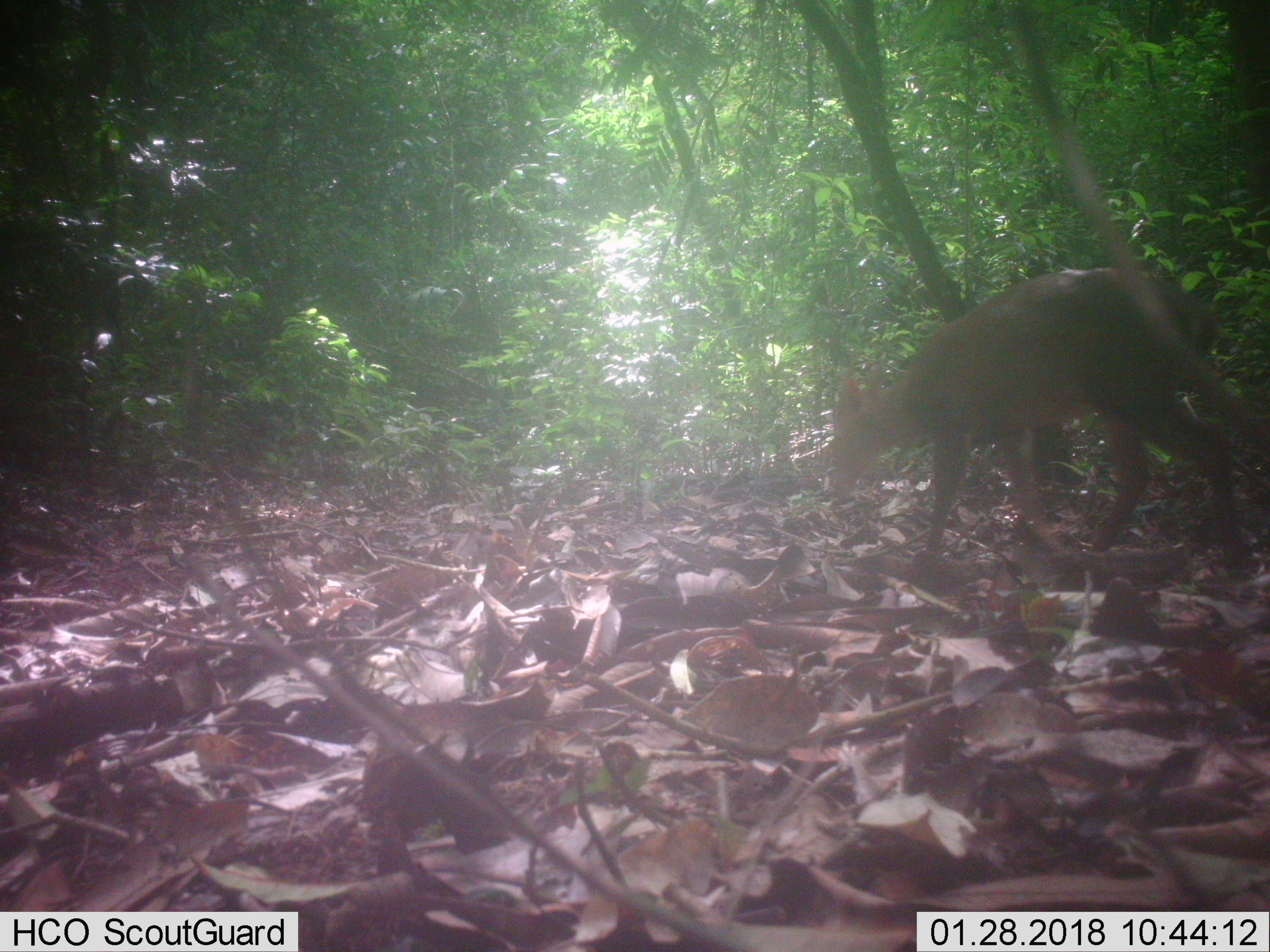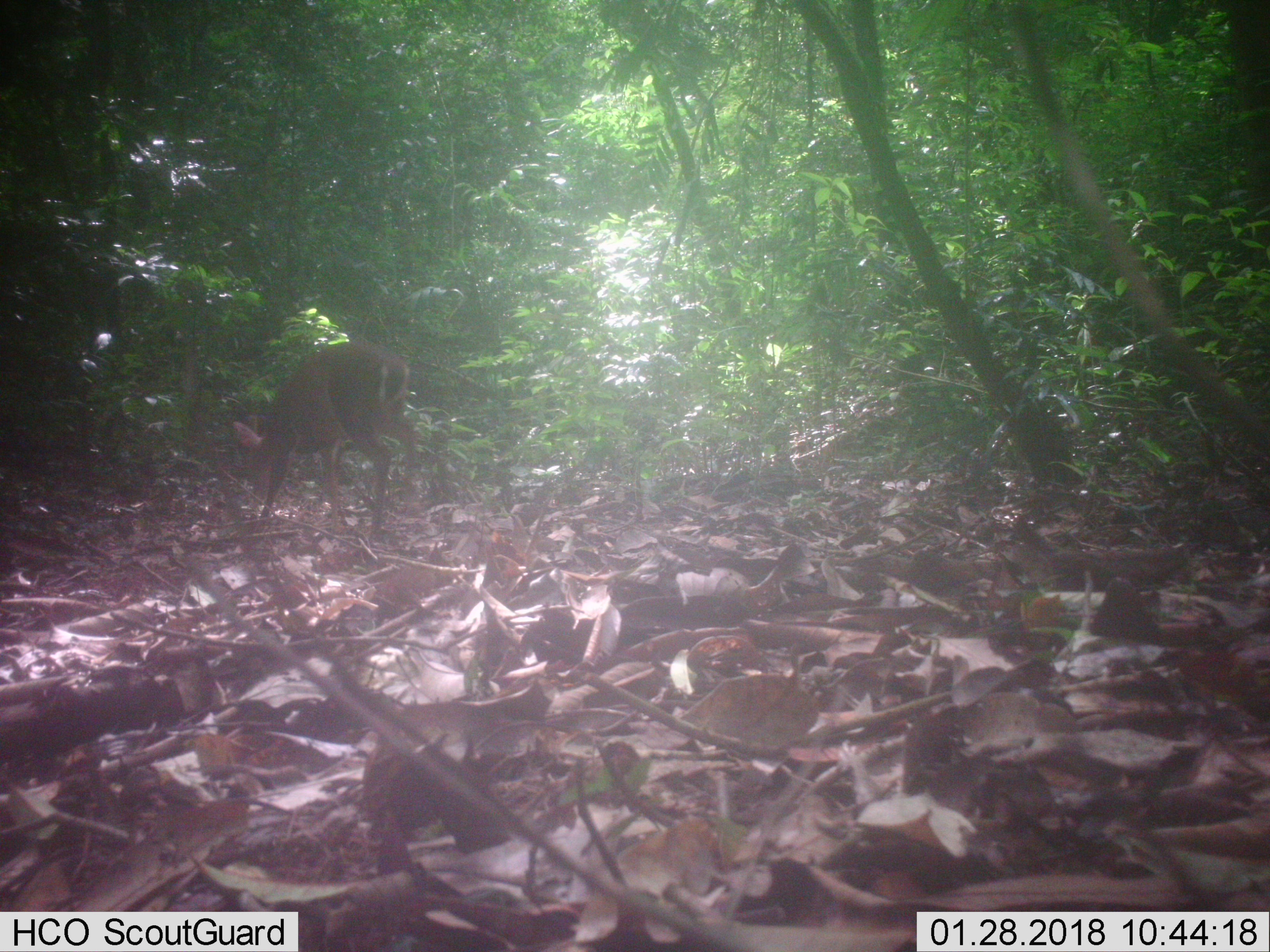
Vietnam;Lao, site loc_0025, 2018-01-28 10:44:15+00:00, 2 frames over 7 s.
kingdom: Animalia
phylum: Chordata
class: Mammalia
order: Artiodactyla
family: Cervidae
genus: Muntiacus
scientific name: Muntiacus vuquangensis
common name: large-antlered muntjac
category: large antlered muntjac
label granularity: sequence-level